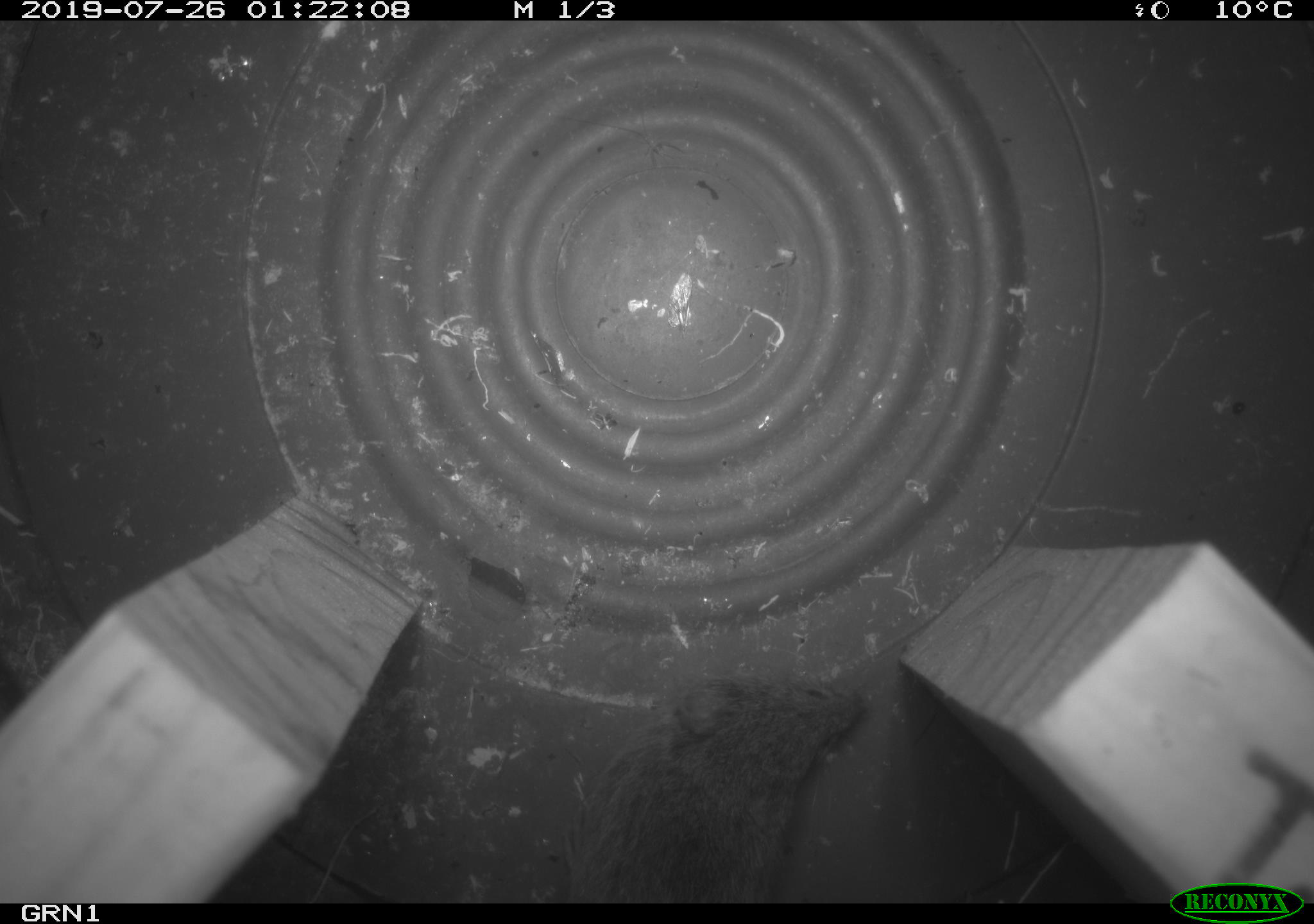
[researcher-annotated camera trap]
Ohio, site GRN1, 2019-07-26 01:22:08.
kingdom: Animalia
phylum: Chordata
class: Mammalia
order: Rodentia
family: Cricetidae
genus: Microtus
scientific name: Microtus pennsylvanicus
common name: meadow vole